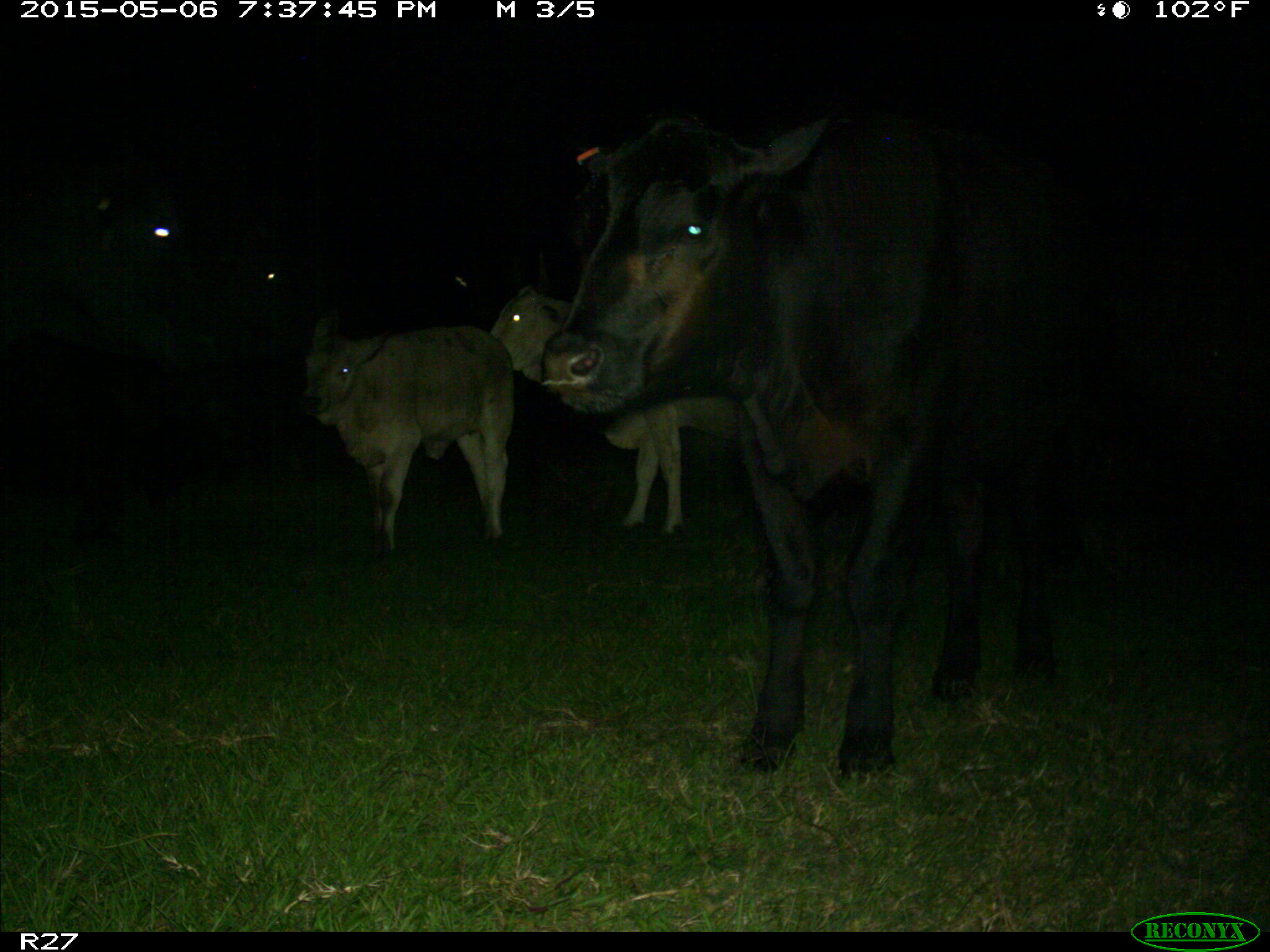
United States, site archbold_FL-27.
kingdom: Animalia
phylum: Chordata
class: Mammalia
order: Artiodactyla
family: Bovidae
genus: Bos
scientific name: Bos taurus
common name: domestic cow